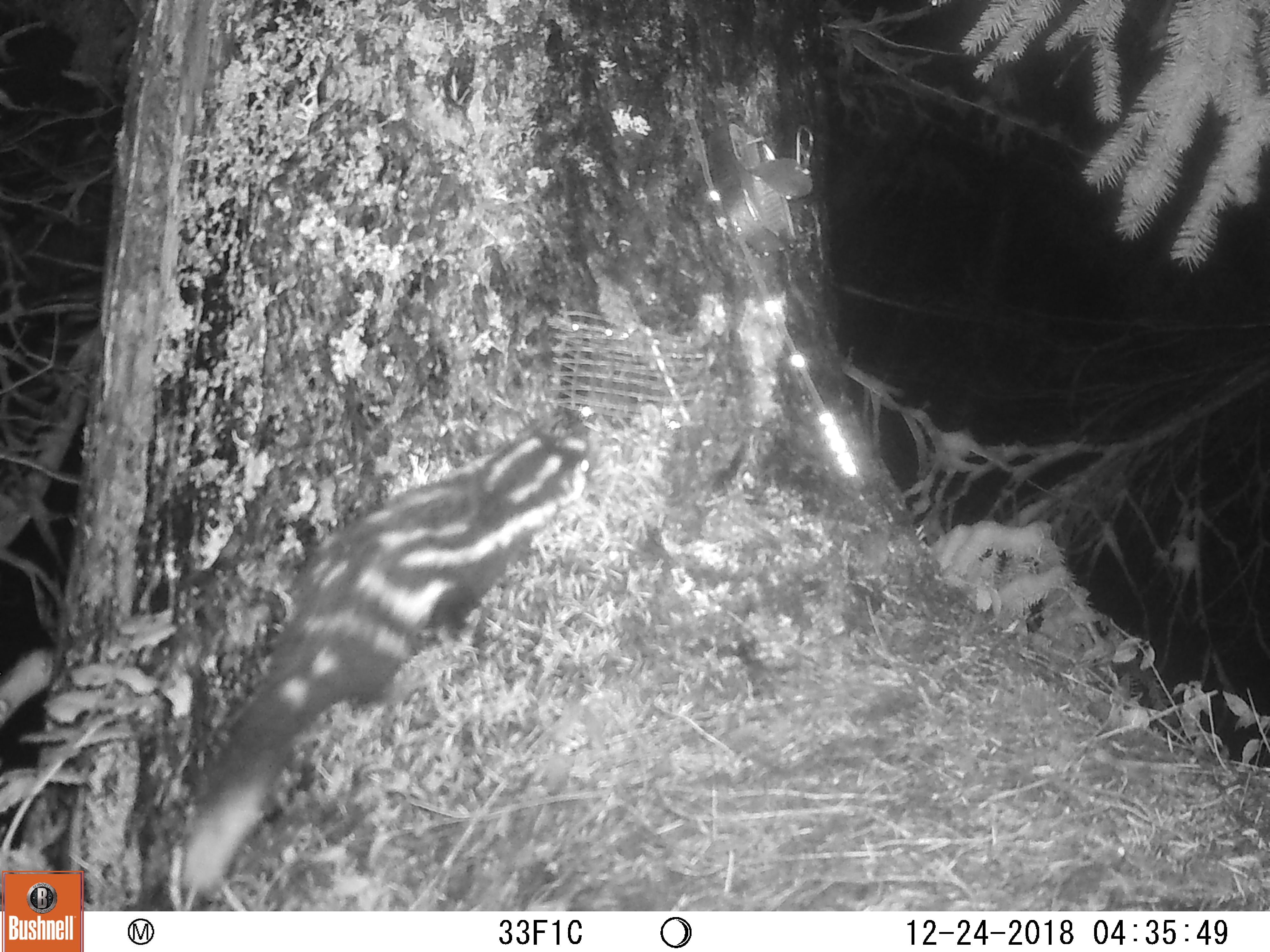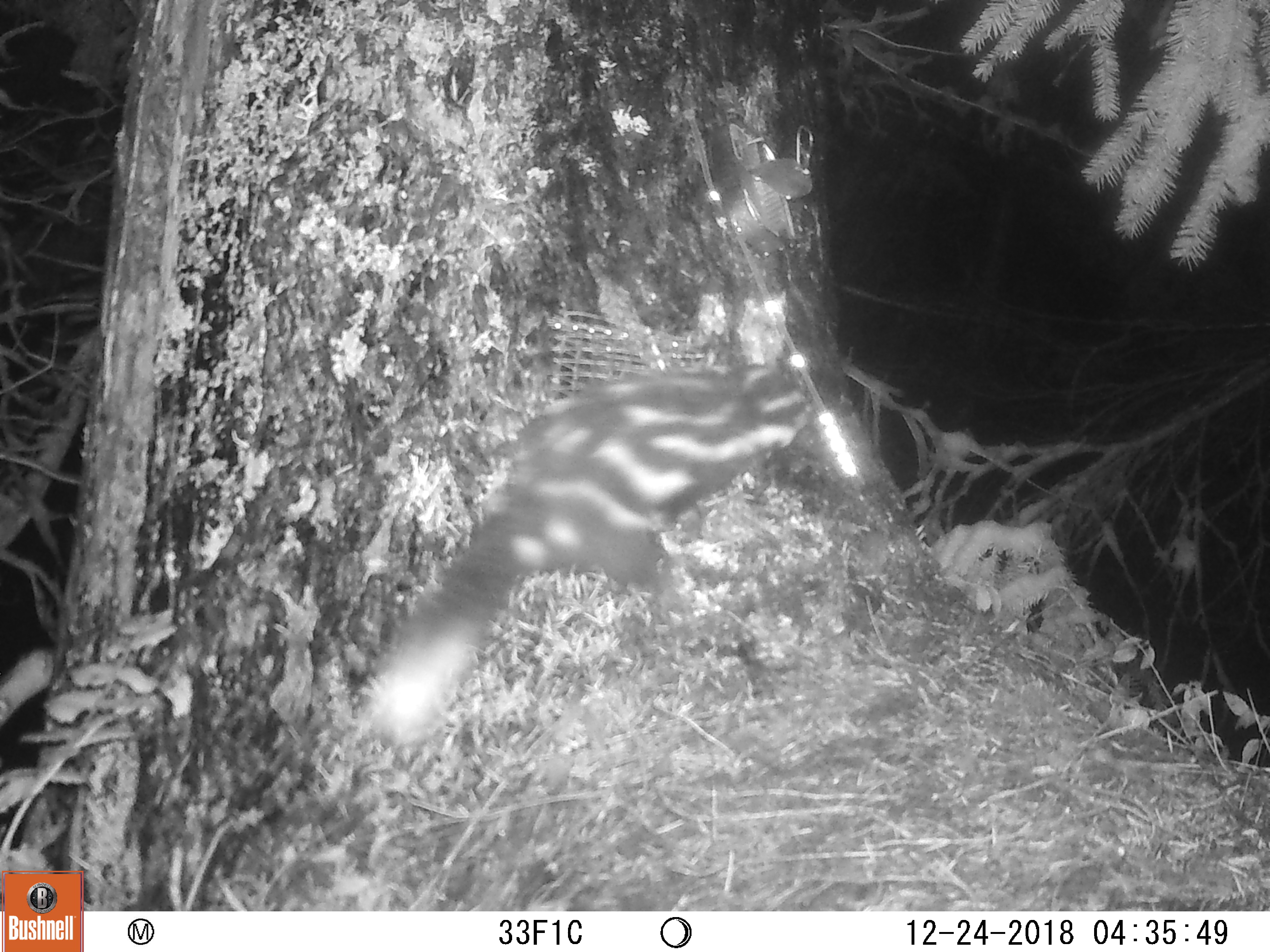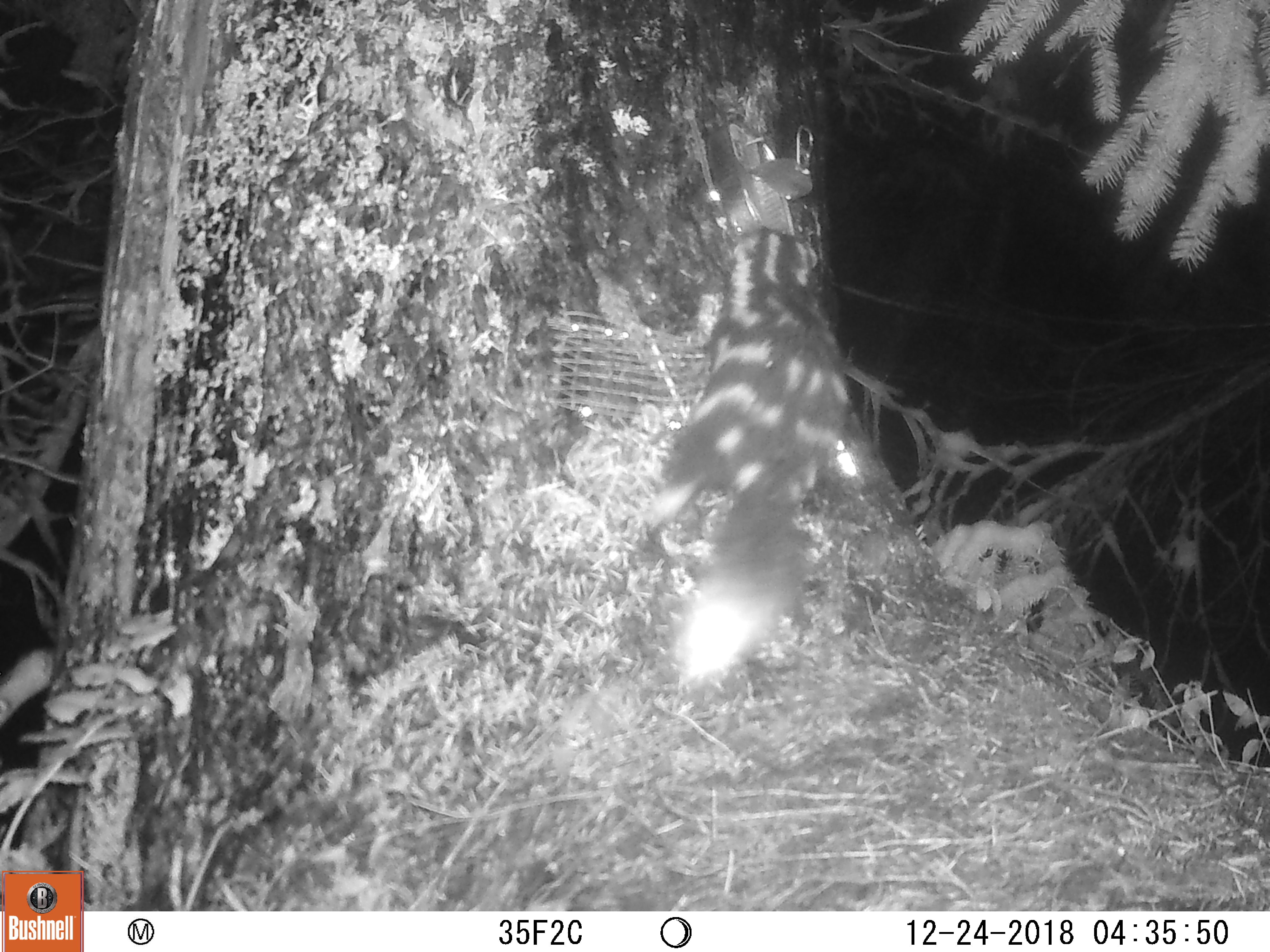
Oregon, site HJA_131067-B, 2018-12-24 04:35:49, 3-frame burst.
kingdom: Animalia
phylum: Chordata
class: Mammalia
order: Carnivora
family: Mephitidae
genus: Spilogale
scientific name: Spilogale gracilis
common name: western spotted skunk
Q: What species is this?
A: Western spotted skunk (Spilogale gracilis).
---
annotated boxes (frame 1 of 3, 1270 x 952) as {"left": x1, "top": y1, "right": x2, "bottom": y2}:
western spotted skunk: {"left": 173, "top": 424, "right": 598, "bottom": 874}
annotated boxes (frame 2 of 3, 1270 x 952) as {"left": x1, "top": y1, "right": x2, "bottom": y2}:
western spotted skunk: {"left": 355, "top": 346, "right": 813, "bottom": 748}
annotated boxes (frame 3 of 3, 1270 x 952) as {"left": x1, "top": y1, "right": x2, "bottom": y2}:
western spotted skunk: {"left": 622, "top": 212, "right": 867, "bottom": 696}